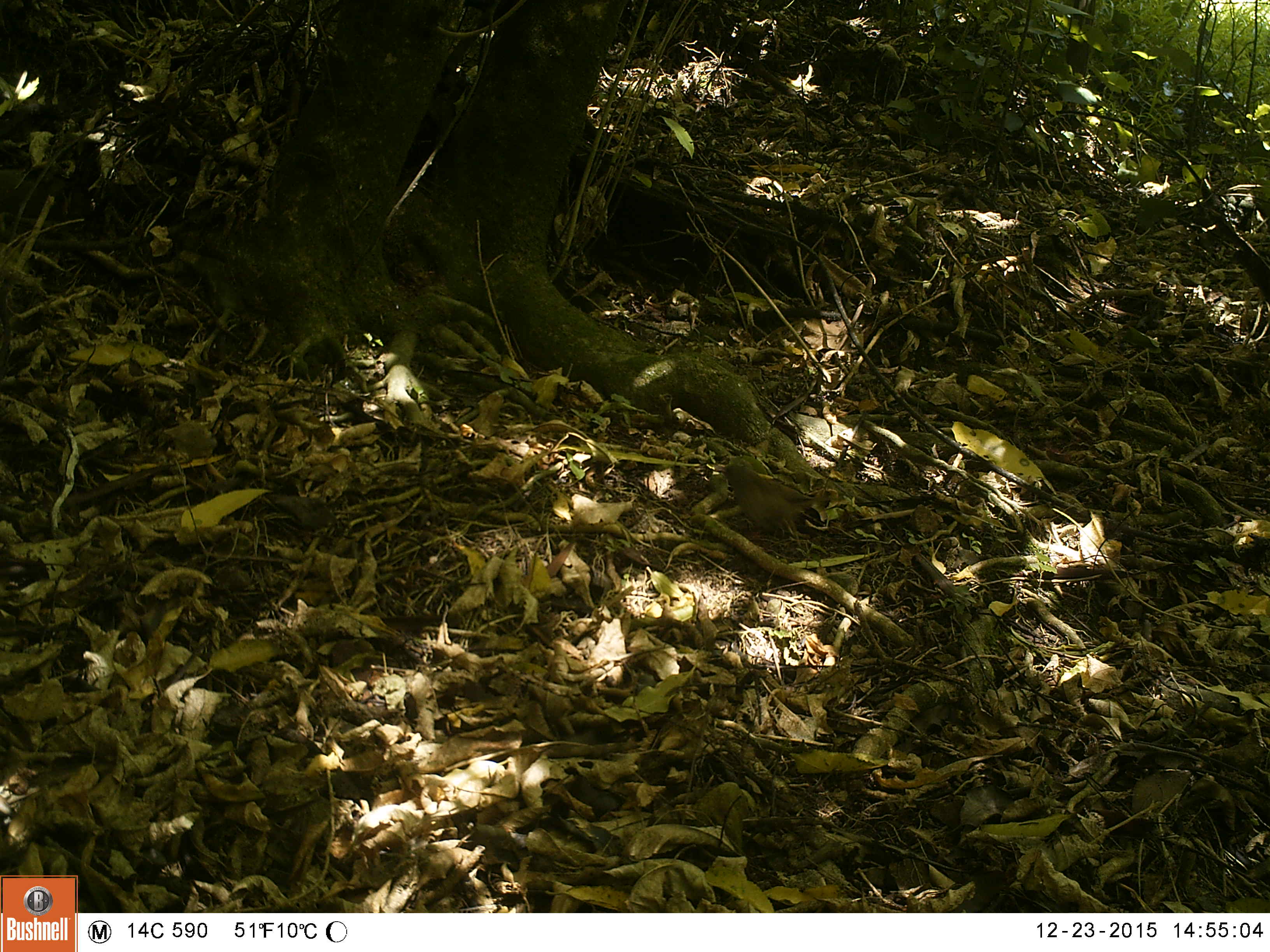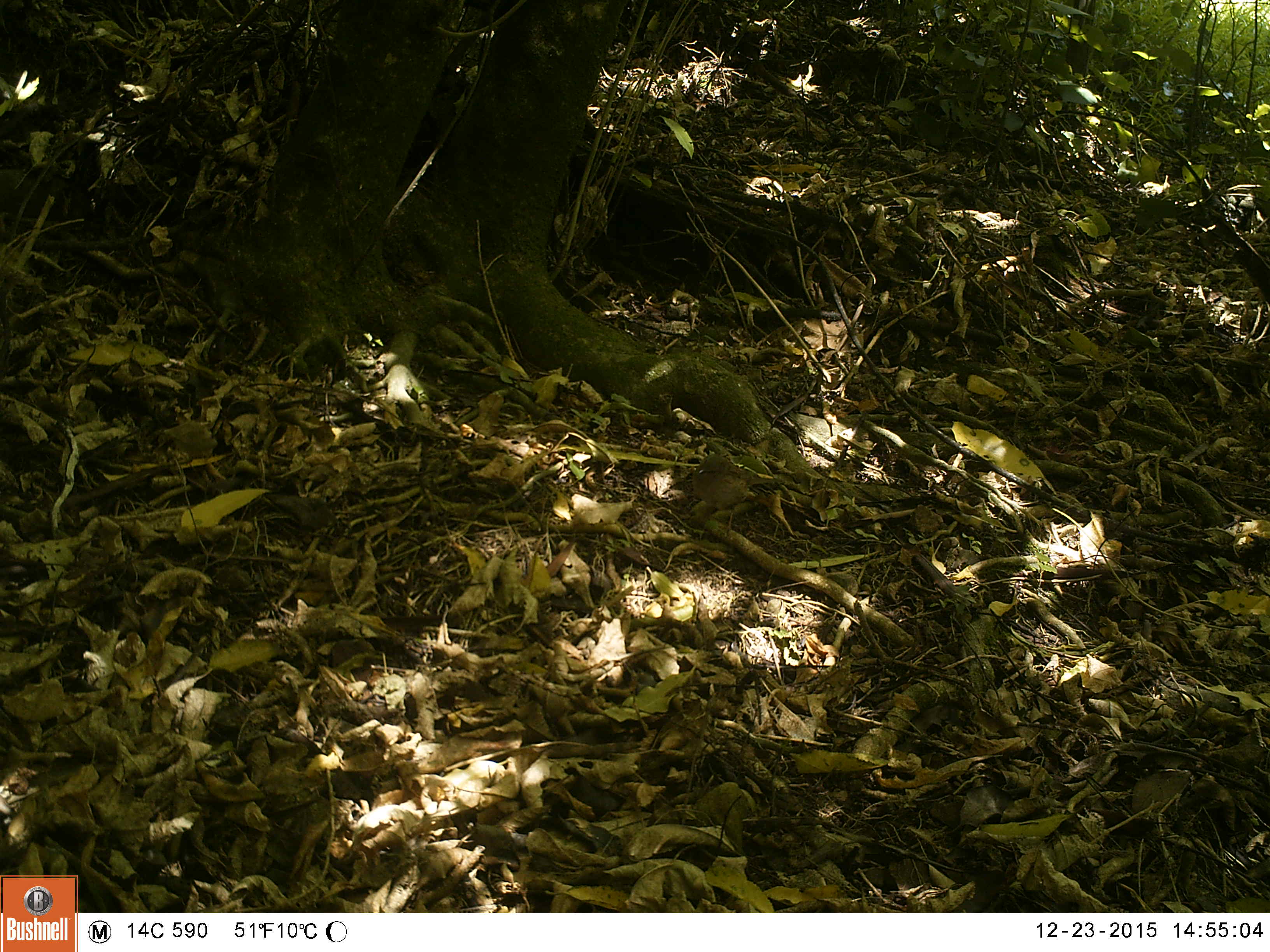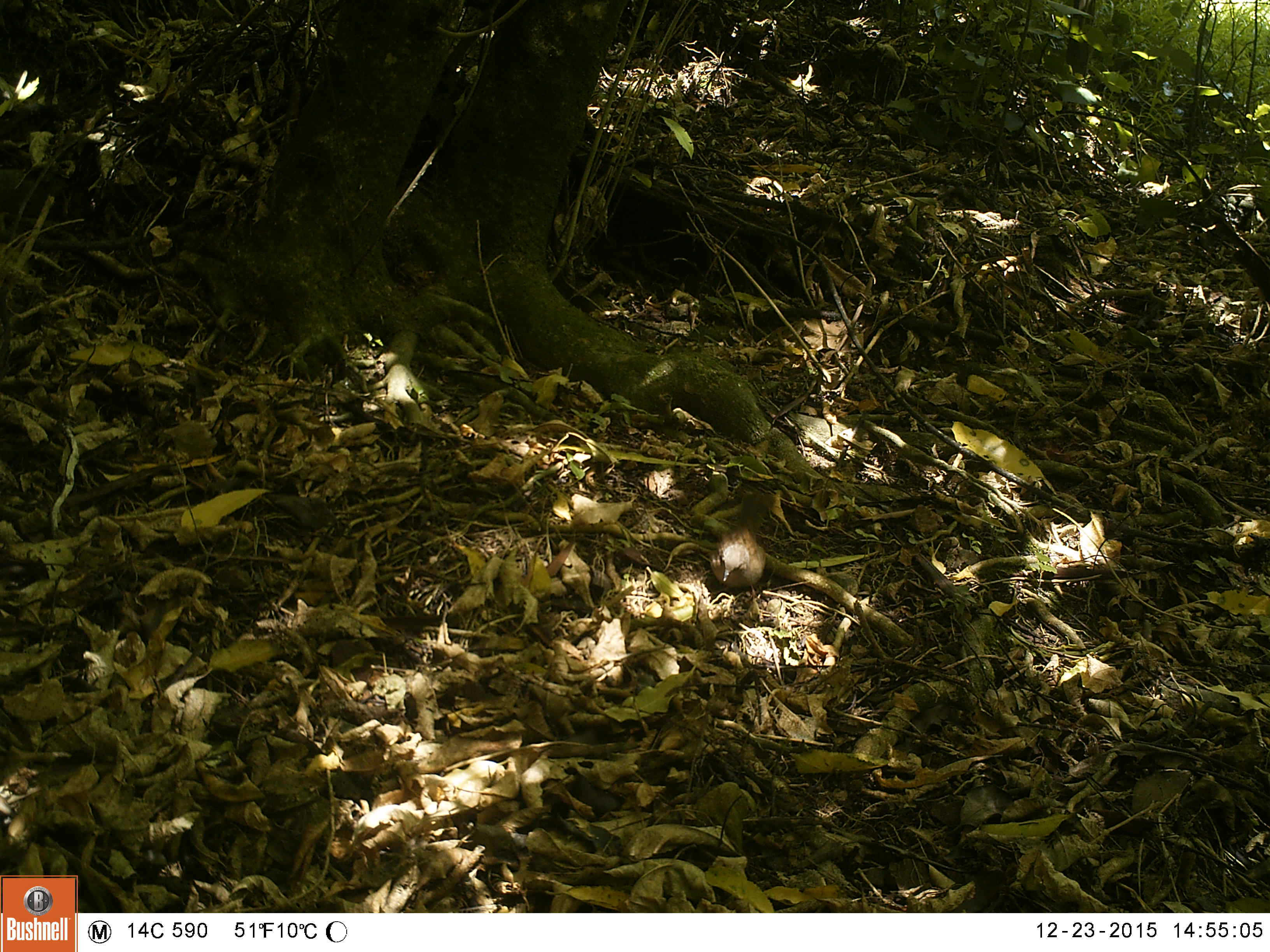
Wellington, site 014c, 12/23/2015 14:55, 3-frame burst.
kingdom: Animalia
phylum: Chordata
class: Aves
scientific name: Aves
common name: bird